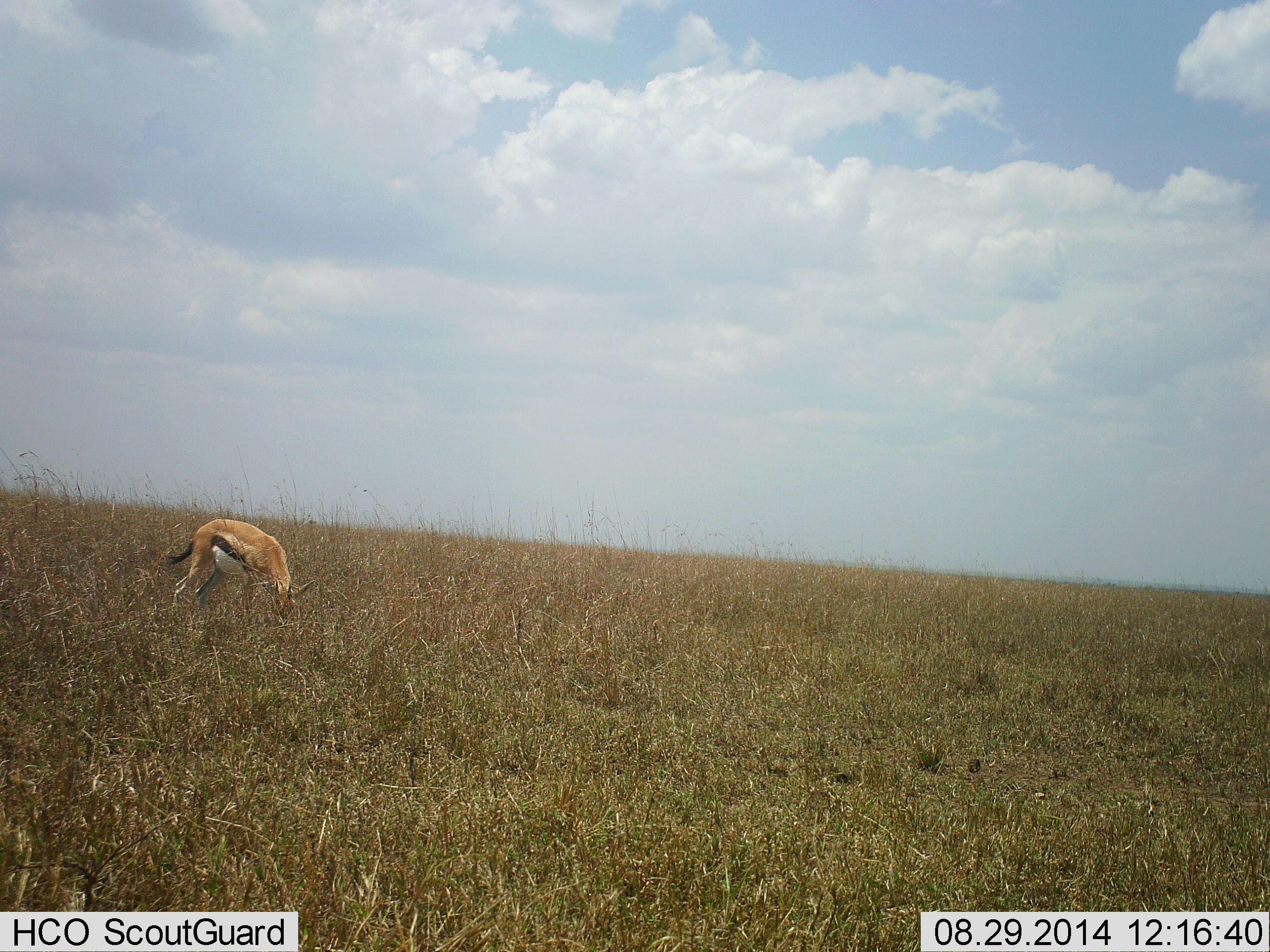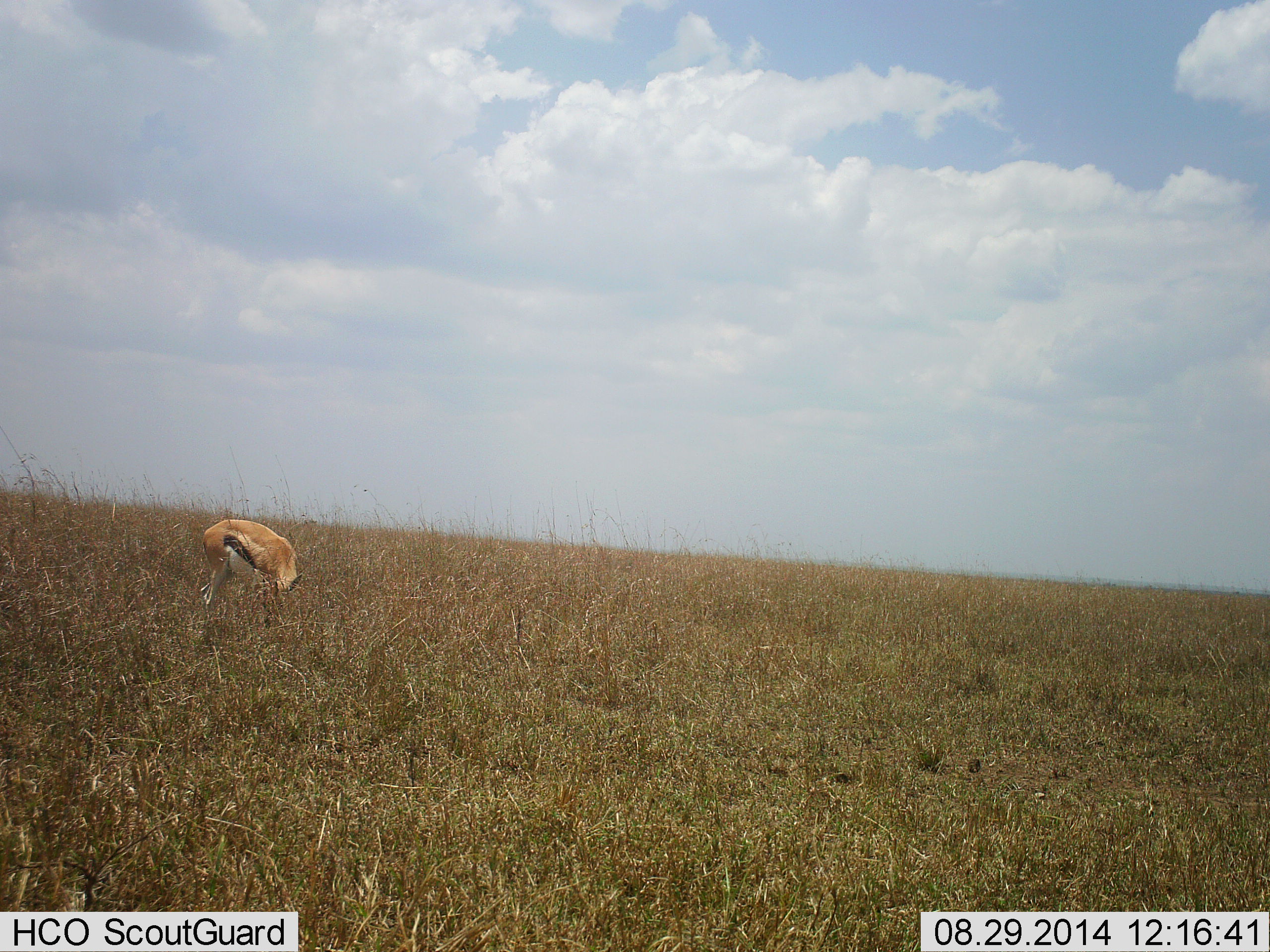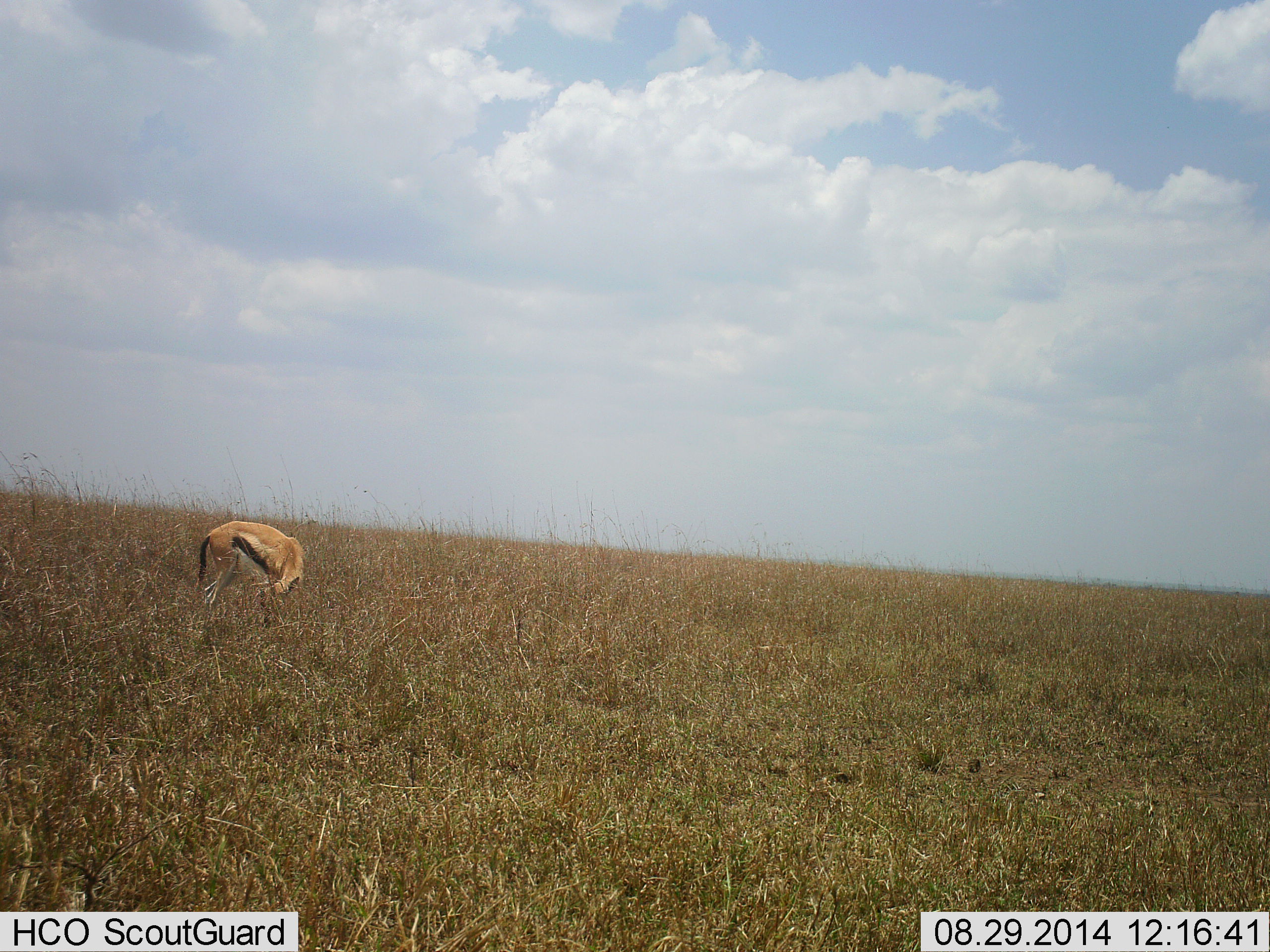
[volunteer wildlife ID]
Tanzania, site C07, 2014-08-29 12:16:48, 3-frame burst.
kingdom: Animalia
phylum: Chordata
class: Mammalia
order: Artiodactyla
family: Bovidae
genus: Eudorcas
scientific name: Eudorcas thomsonii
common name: thomson's gazelle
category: gazellethomsons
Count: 1.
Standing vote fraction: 20%.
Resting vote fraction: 0%.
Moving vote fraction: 0%.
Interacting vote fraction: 0%.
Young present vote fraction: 0%.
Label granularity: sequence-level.